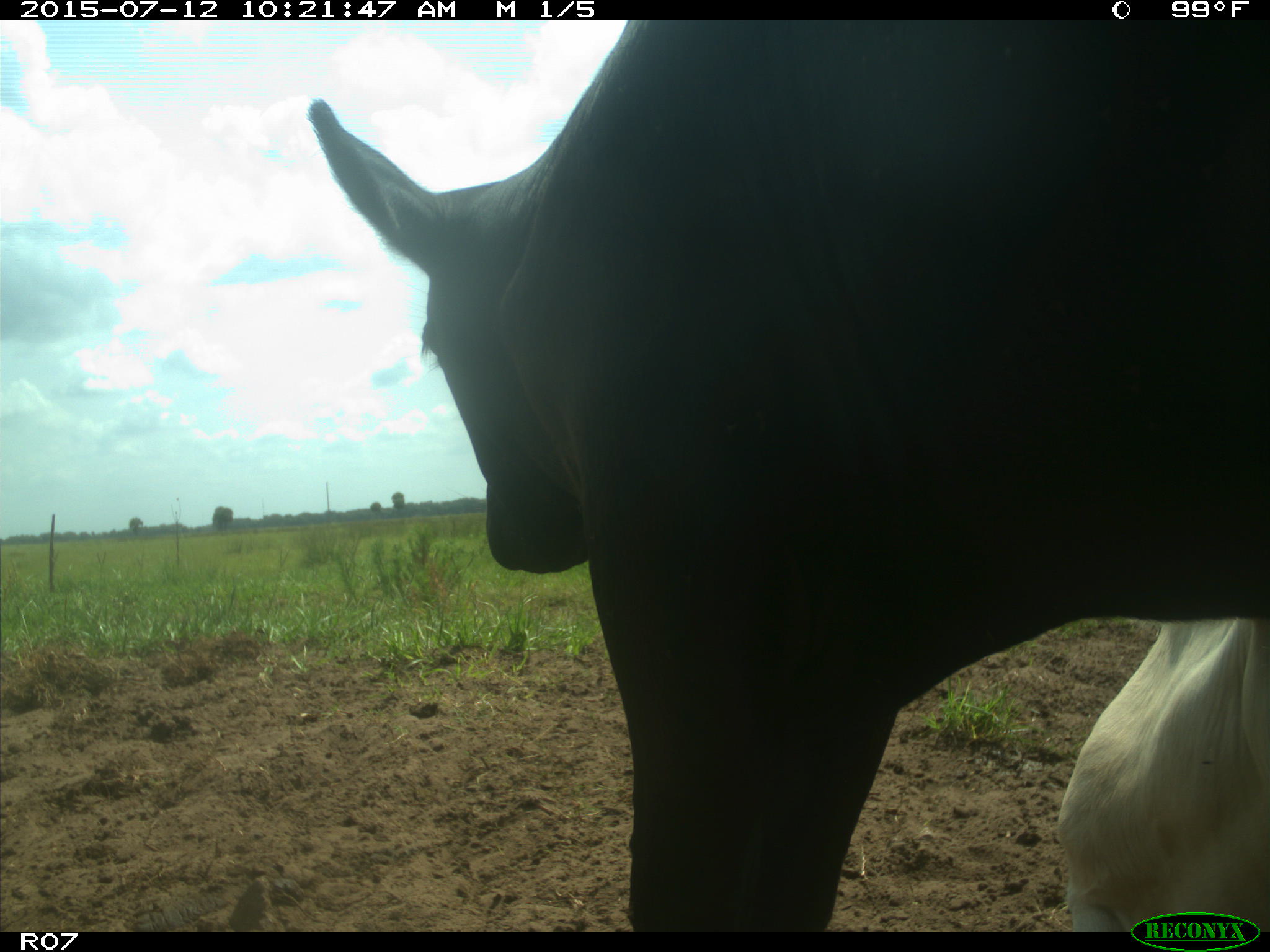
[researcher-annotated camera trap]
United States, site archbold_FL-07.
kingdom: Animalia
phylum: Chordata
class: Mammalia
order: Artiodactyla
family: Bovidae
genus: Bos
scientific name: Bos taurus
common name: domestic cow